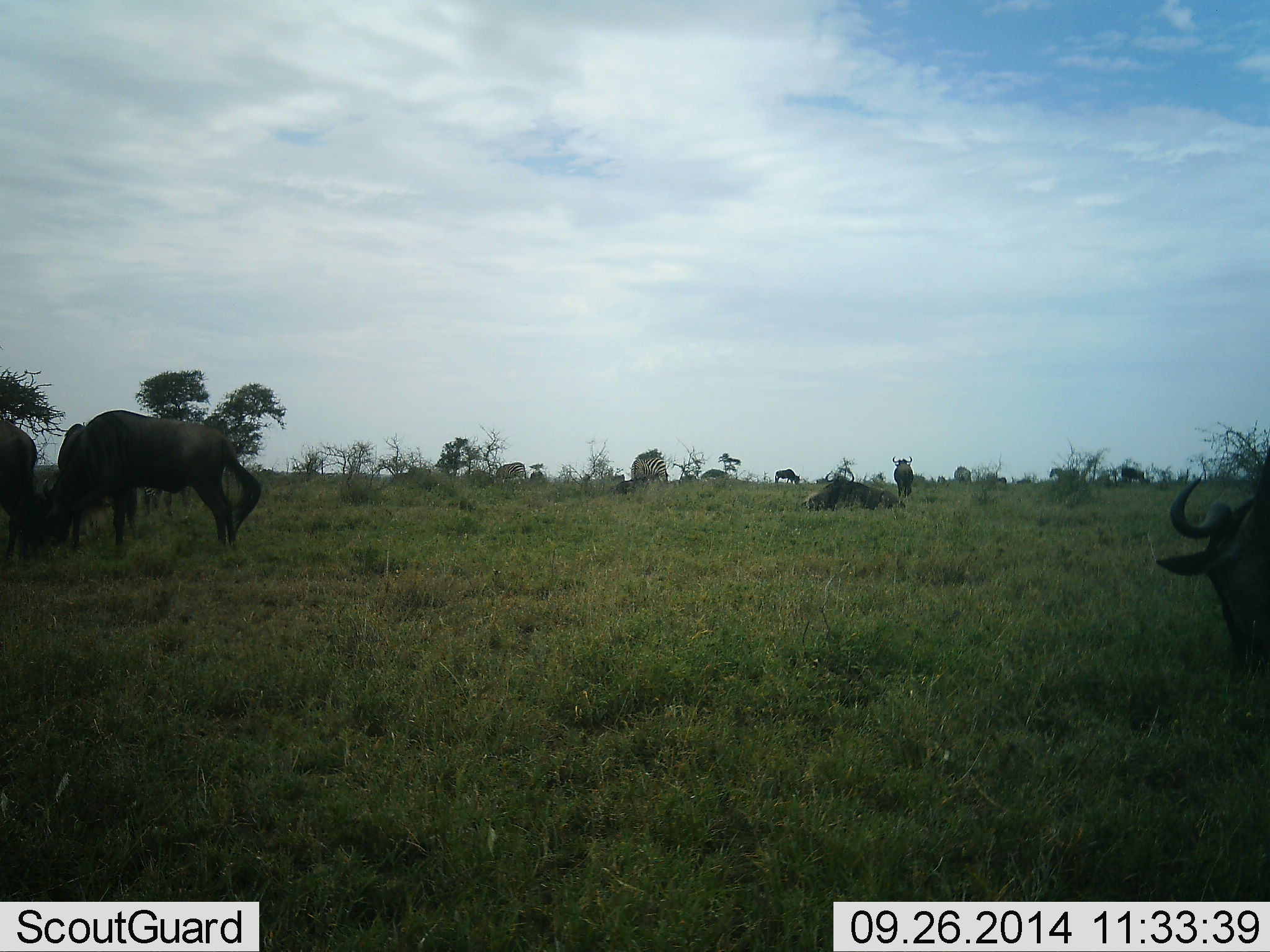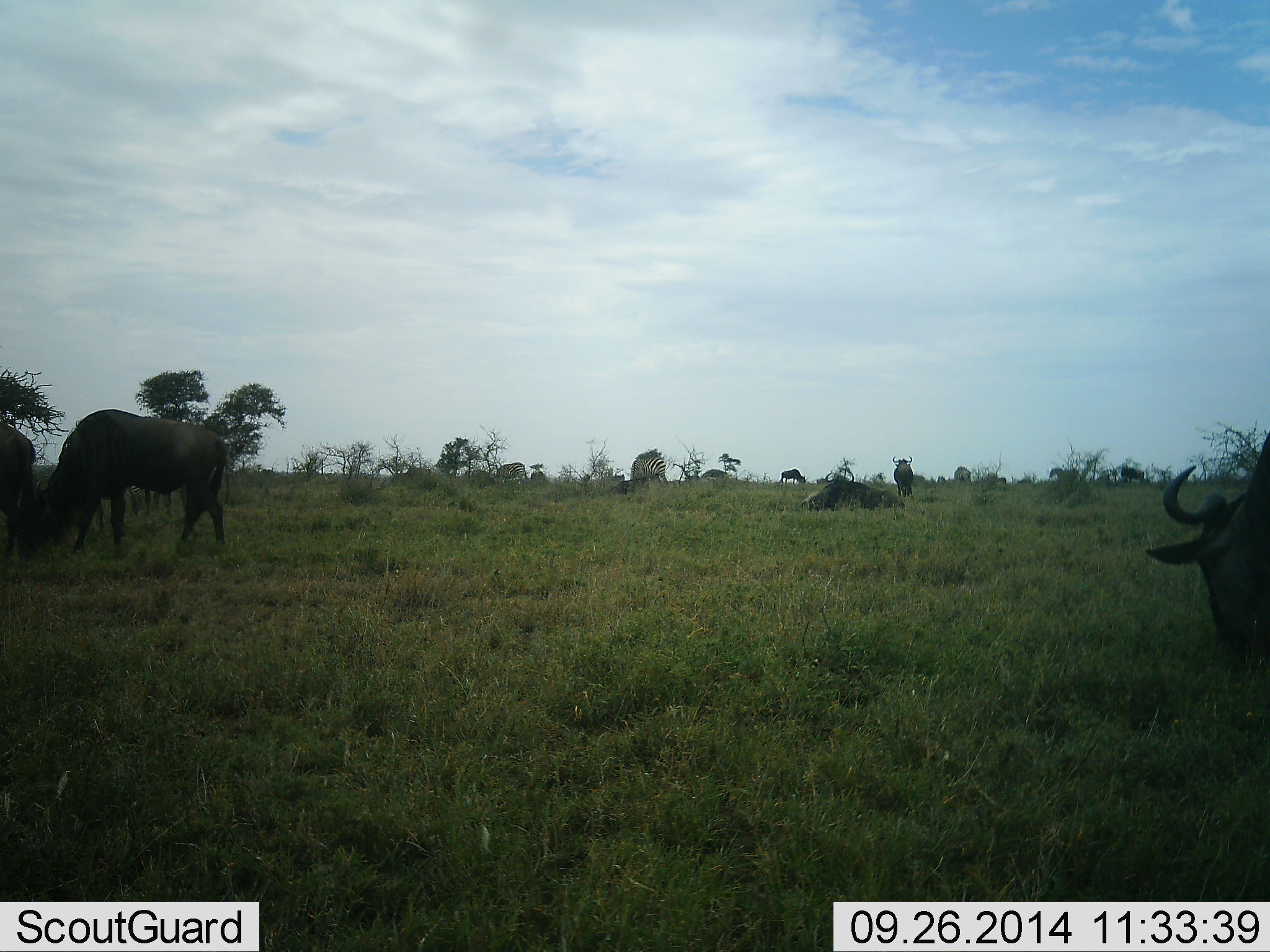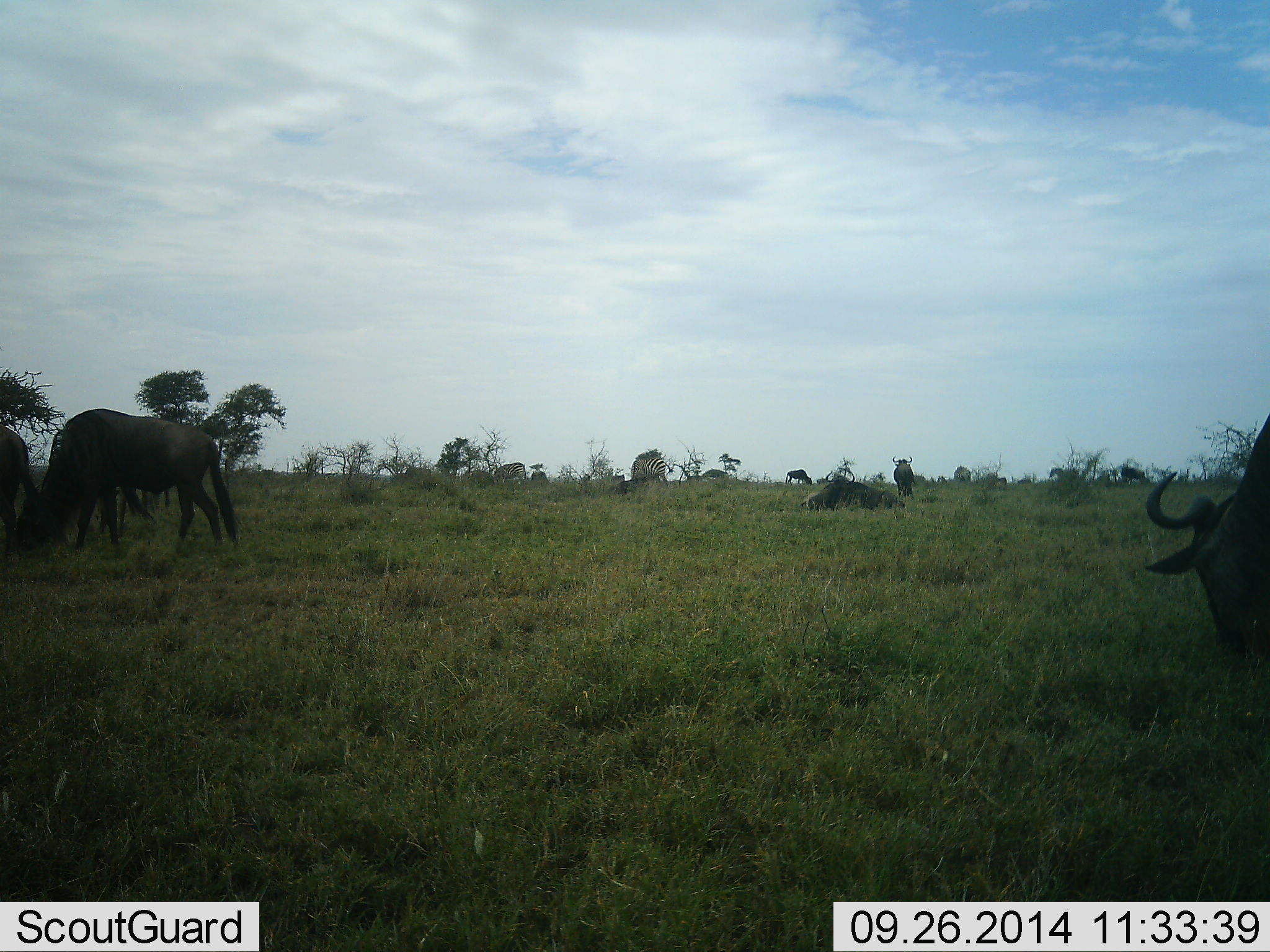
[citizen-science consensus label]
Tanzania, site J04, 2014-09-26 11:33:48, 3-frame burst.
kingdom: Animalia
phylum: Chordata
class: Mammalia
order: Artiodactyla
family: Bovidae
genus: Connochaetes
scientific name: Connochaetes taurinus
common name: blue wildebeest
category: wildebeest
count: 6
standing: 46%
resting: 8%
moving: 15%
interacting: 0%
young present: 0%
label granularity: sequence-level